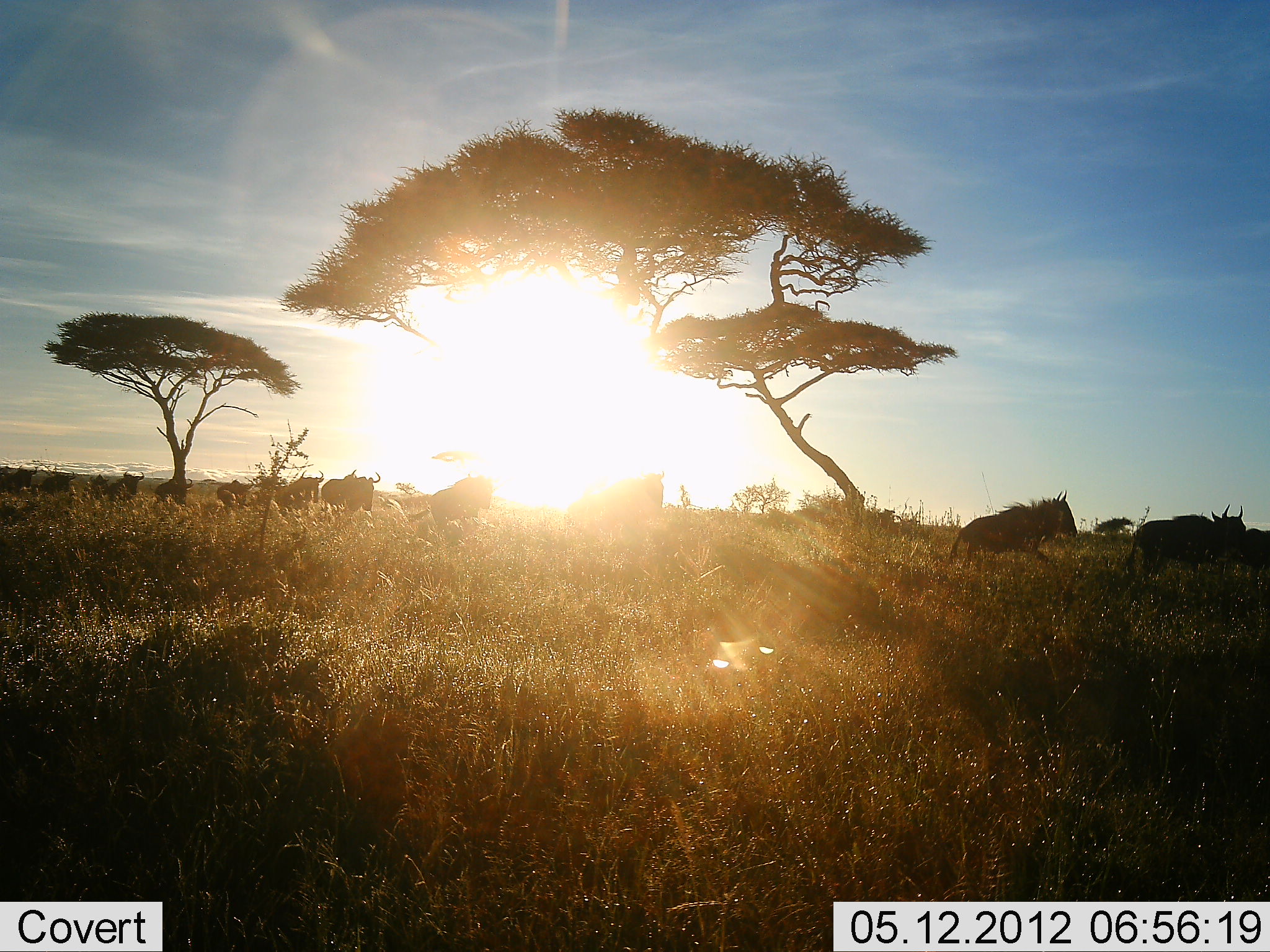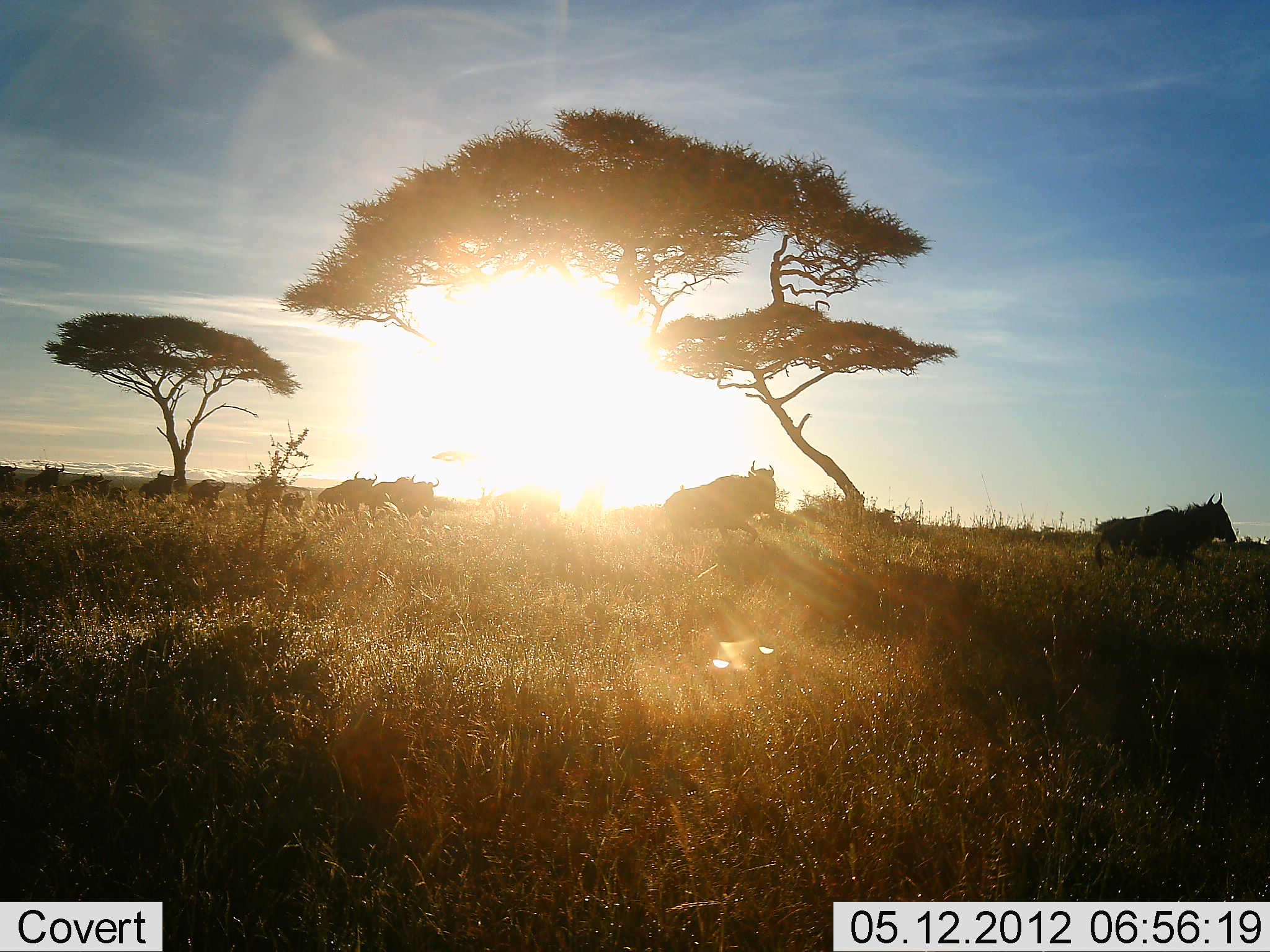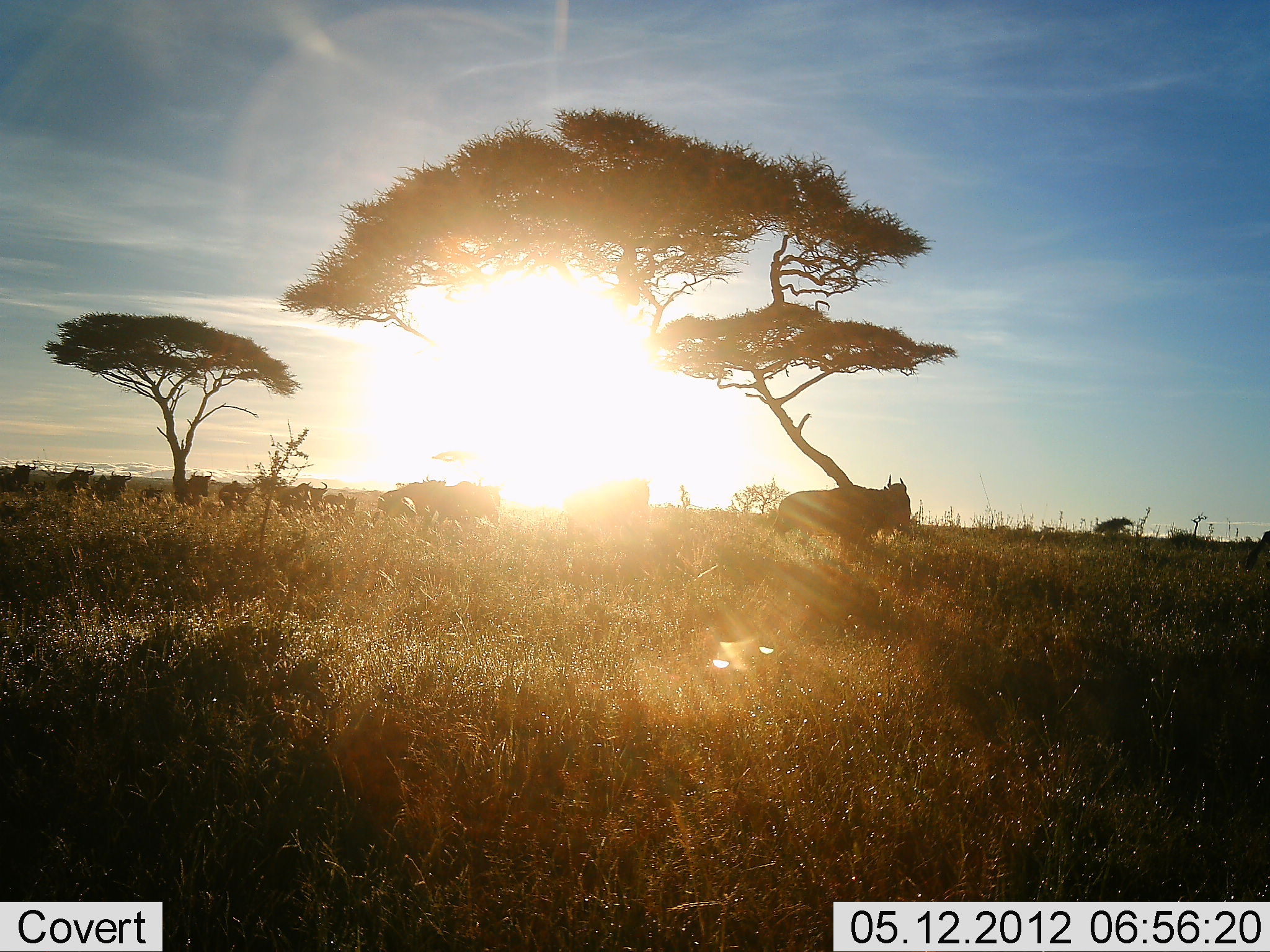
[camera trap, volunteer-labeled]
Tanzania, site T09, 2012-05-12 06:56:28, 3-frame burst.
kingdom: Animalia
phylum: Chordata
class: Mammalia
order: Artiodactyla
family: Bovidae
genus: Connochaetes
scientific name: Connochaetes taurinus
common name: blue wildebeest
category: wildebeest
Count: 11-50.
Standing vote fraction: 0%.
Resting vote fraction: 0%.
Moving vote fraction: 100%.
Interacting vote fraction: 0%.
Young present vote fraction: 0%.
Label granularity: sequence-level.